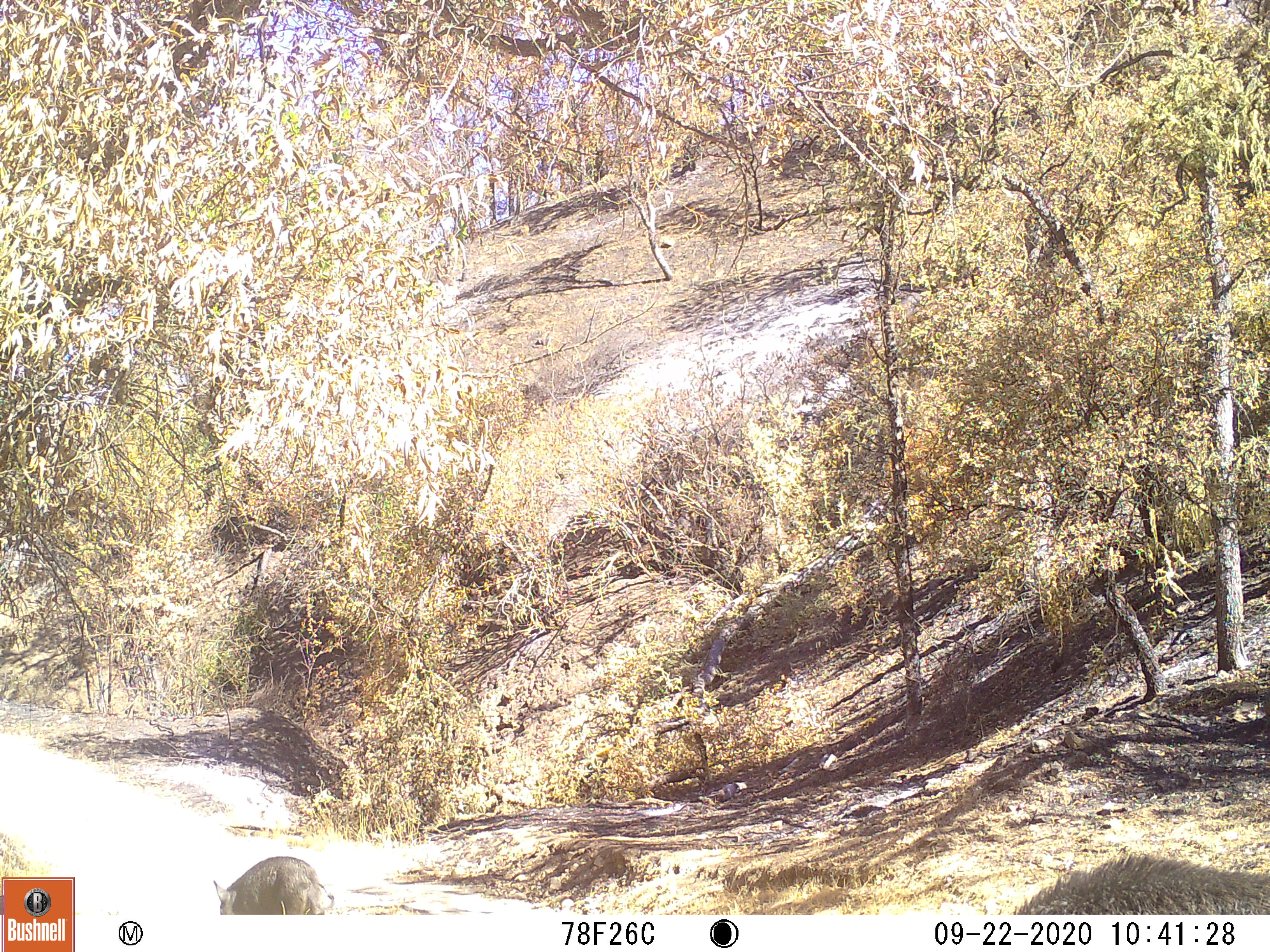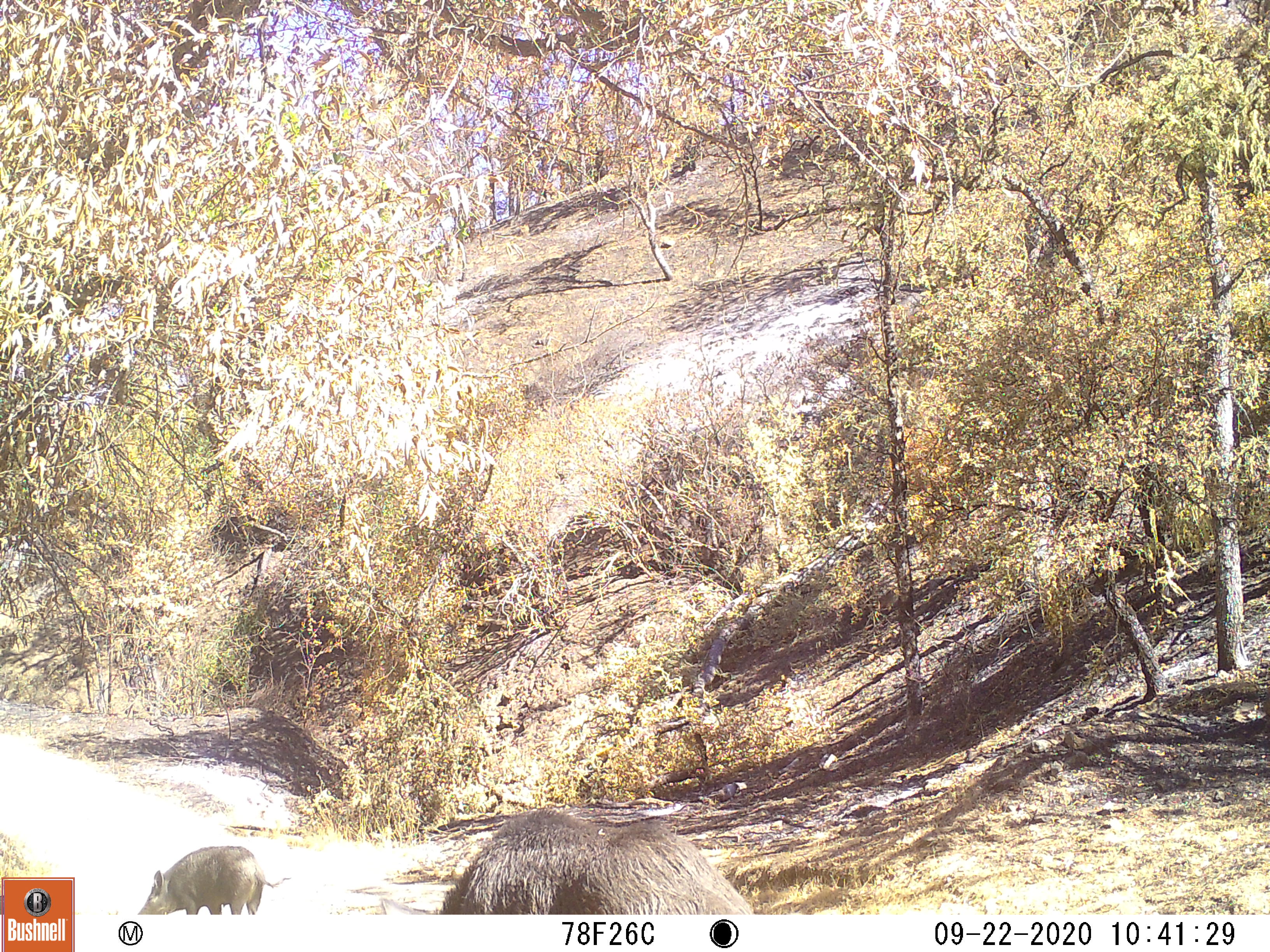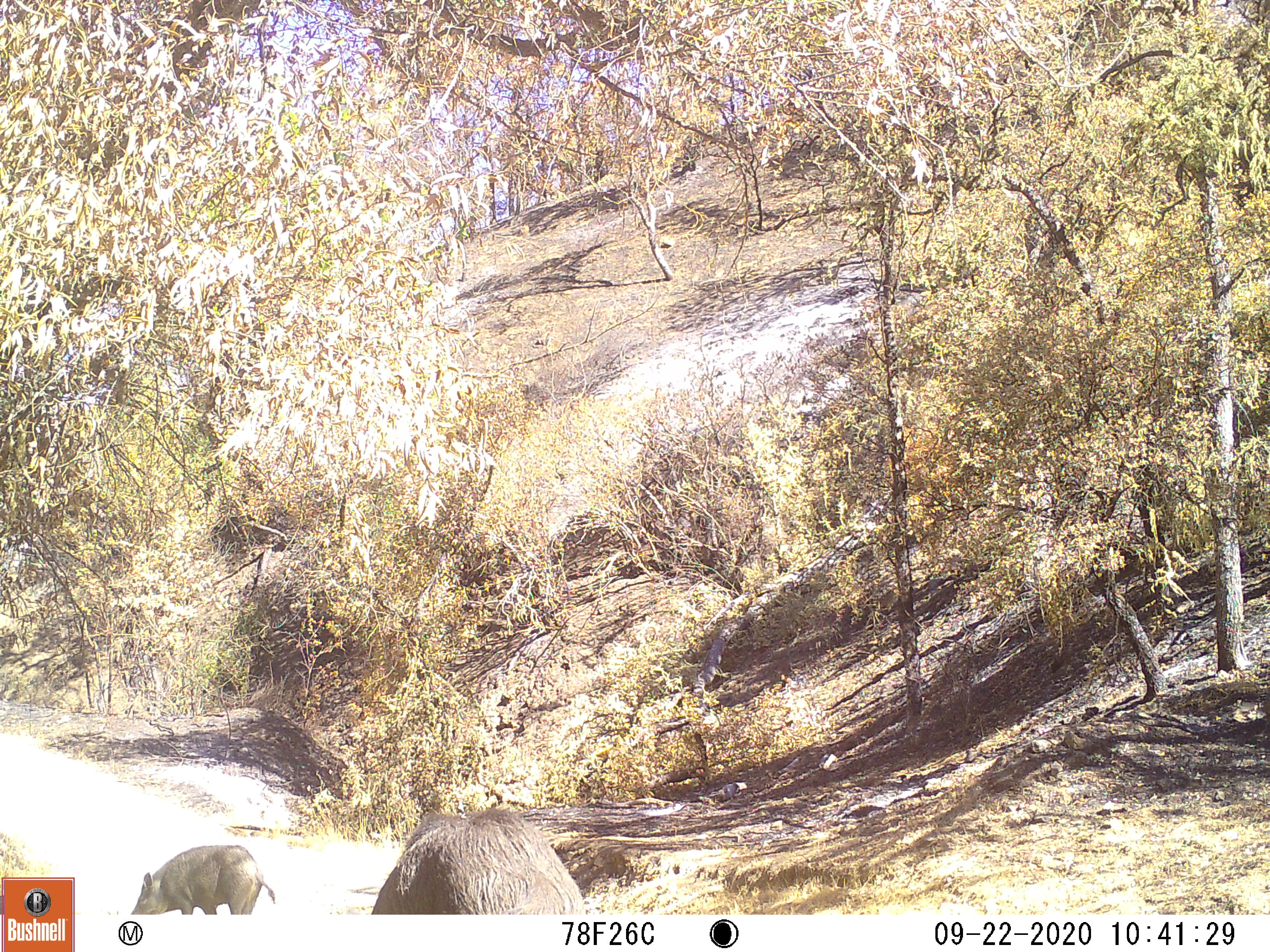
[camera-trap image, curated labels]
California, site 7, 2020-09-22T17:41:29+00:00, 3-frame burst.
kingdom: Animalia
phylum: Chordata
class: Mammalia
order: Artiodactyla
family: Suidae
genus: Sus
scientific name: Sus scrofa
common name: wild boar